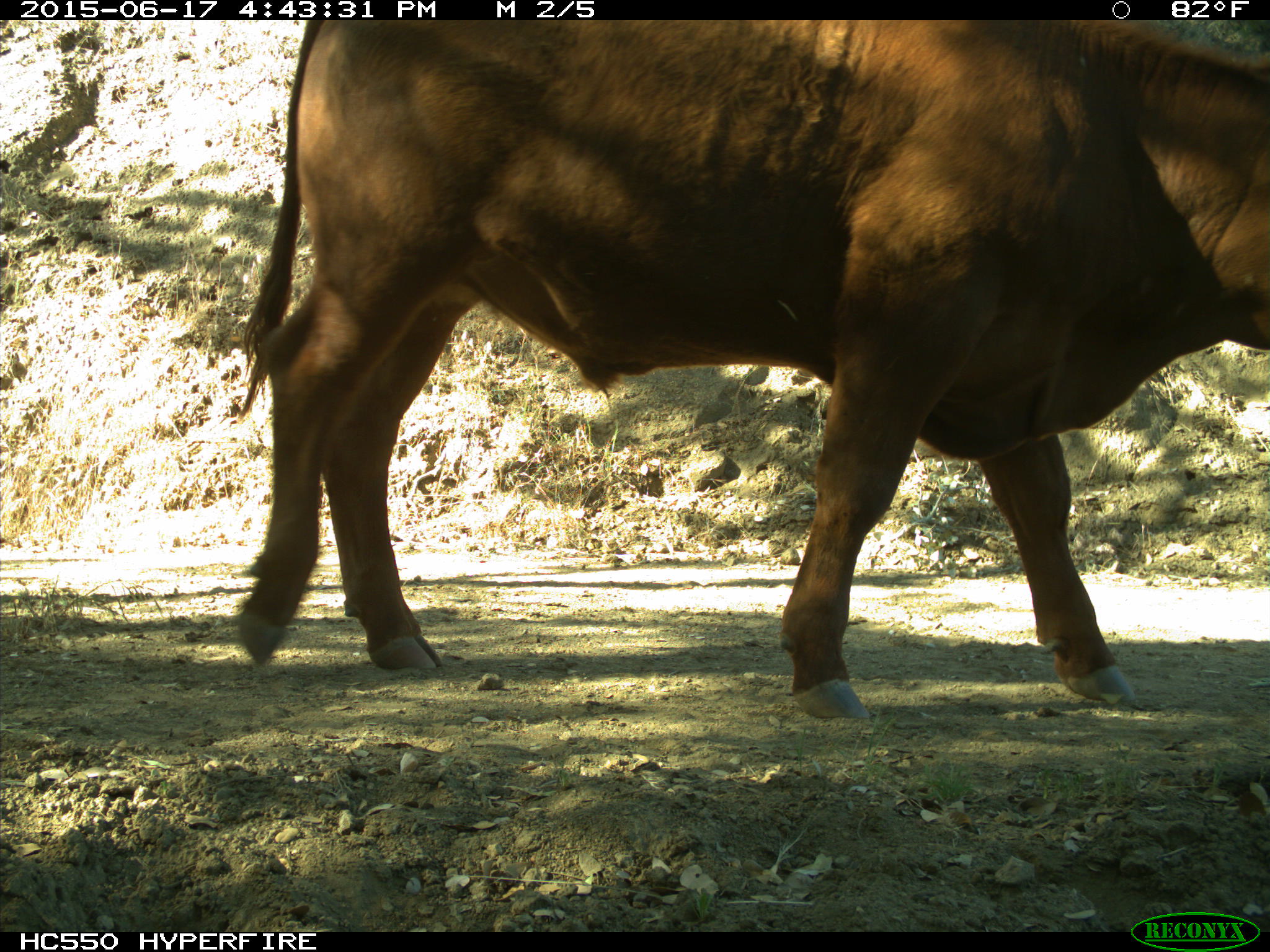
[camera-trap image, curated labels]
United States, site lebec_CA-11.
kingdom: Animalia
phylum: Chordata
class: Mammalia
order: Artiodactyla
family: Bovidae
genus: Bos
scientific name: Bos taurus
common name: domestic cow